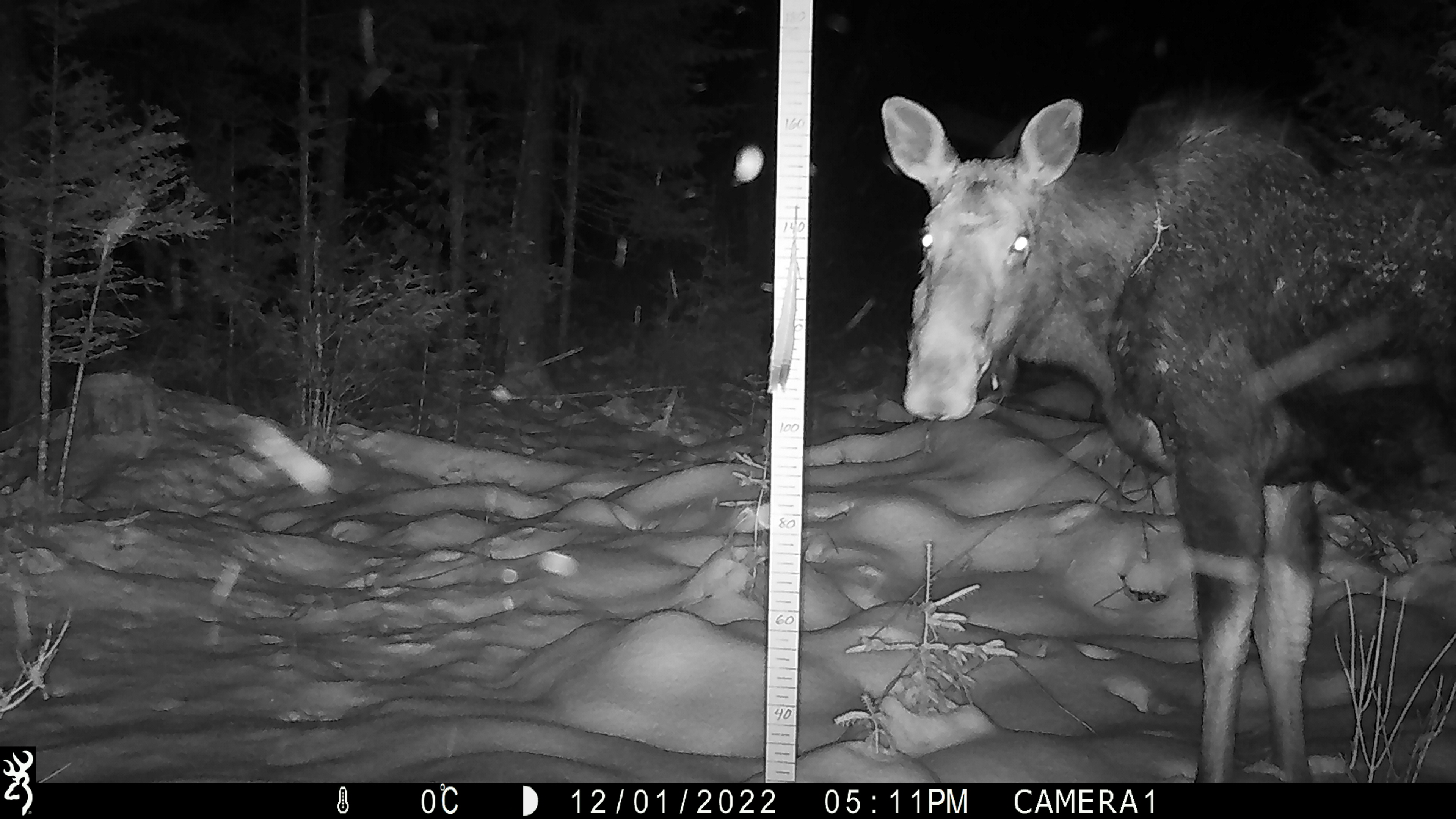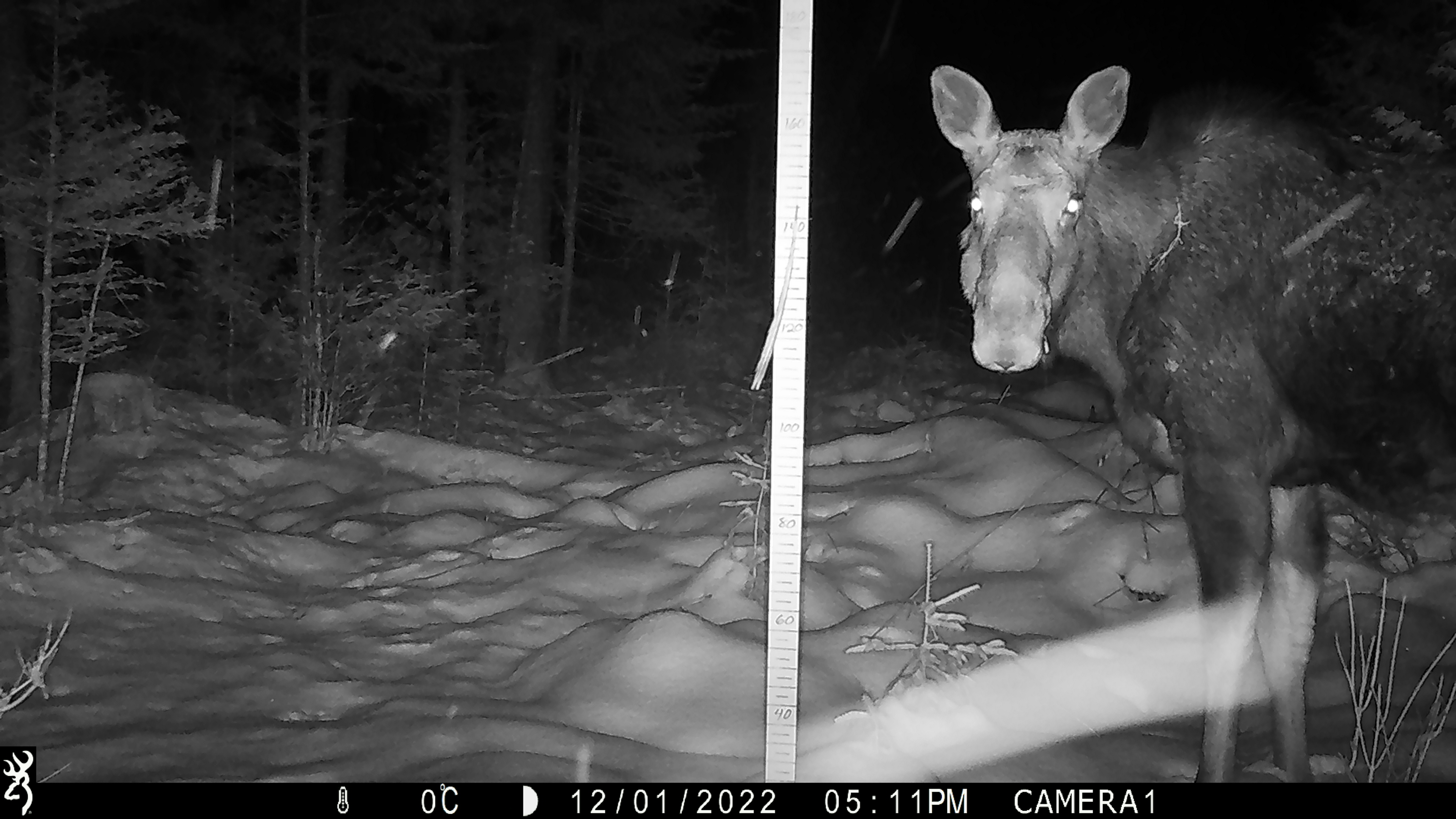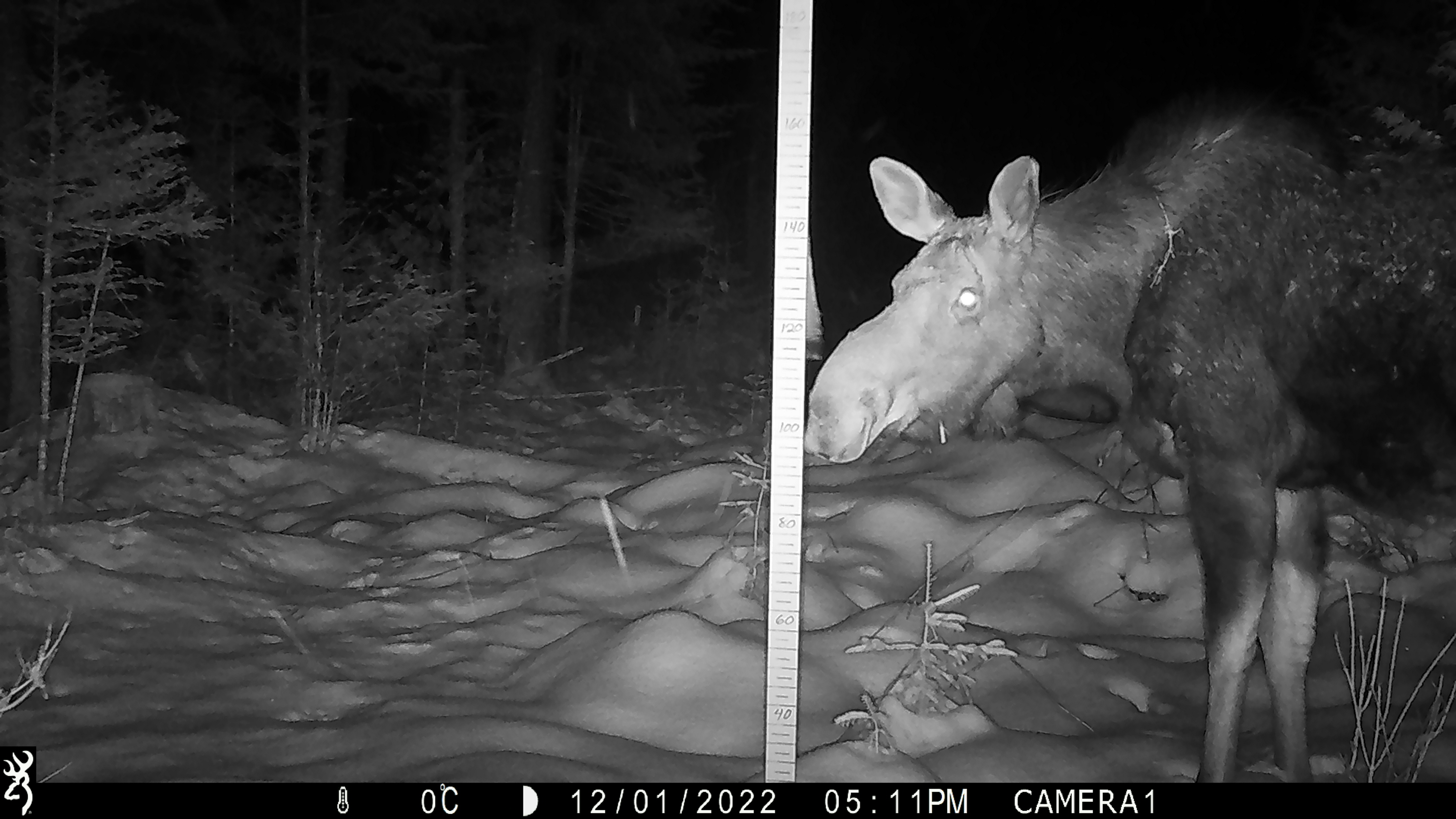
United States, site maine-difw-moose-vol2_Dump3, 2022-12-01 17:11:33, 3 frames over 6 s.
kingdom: Animalia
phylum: Chordata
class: Mammalia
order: Artiodactyla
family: Cervidae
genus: Alces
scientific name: Alces alces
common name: moose